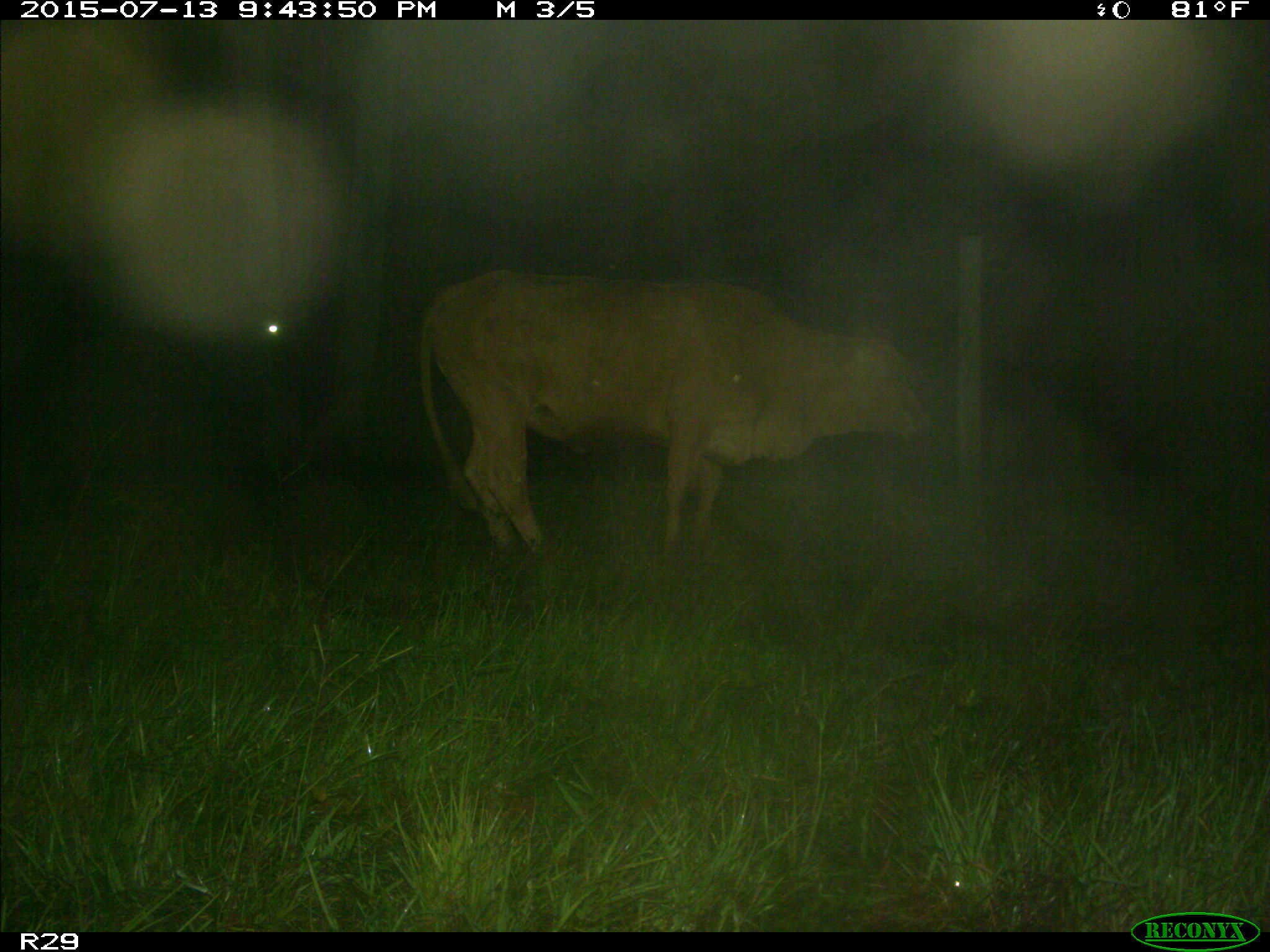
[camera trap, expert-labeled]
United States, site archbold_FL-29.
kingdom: Animalia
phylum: Chordata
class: Mammalia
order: Artiodactyla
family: Bovidae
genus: Bos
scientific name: Bos taurus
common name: domestic cow